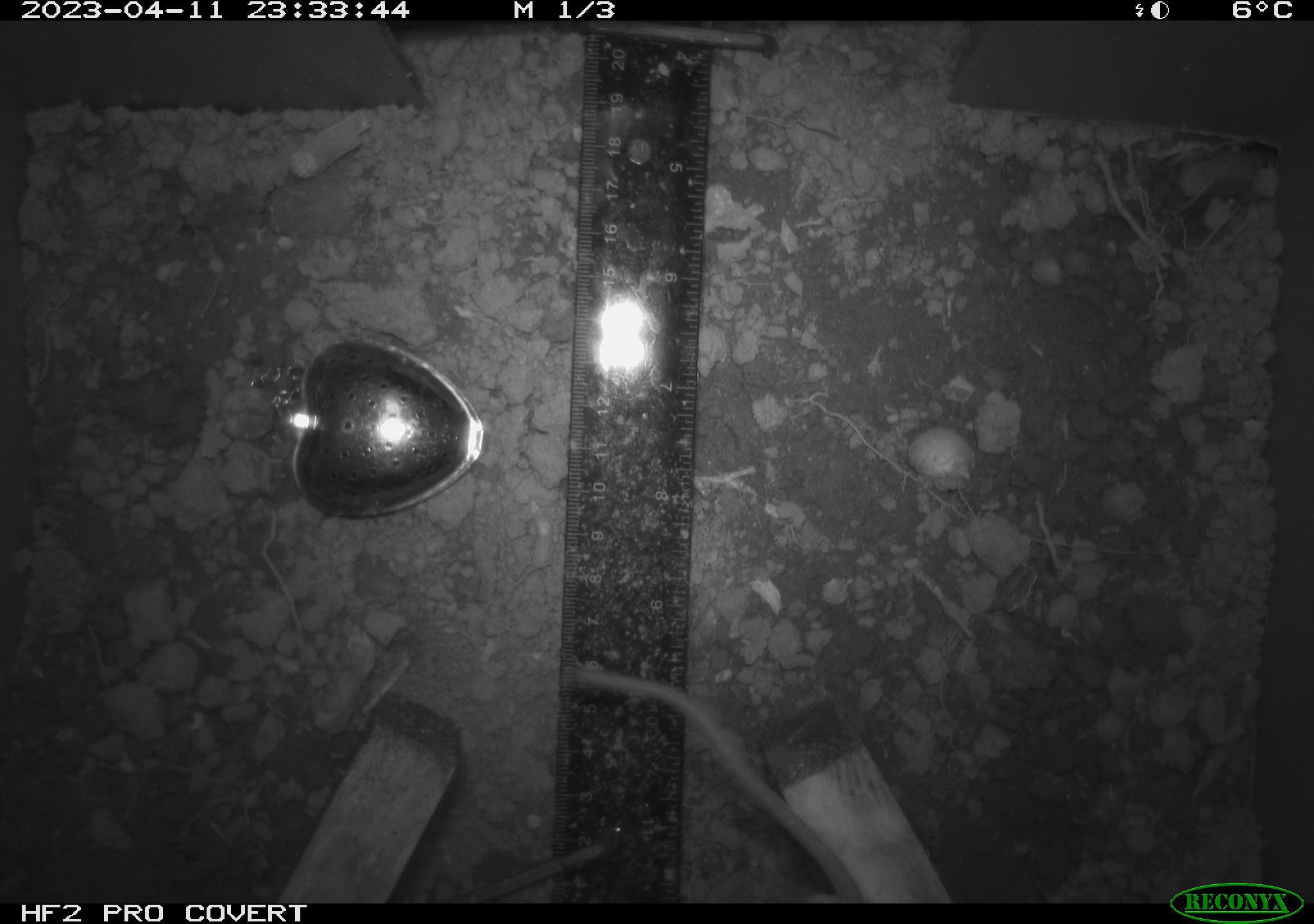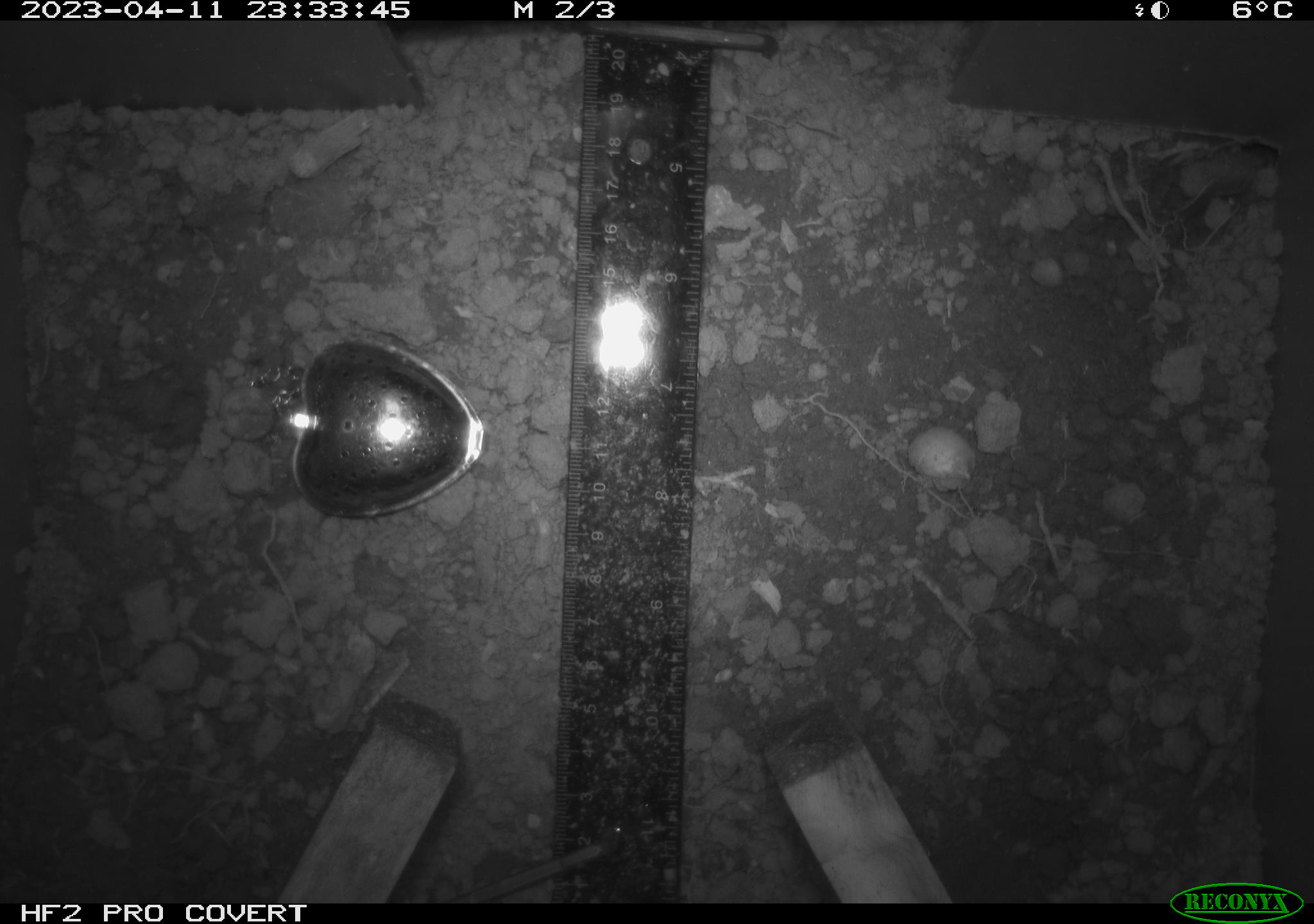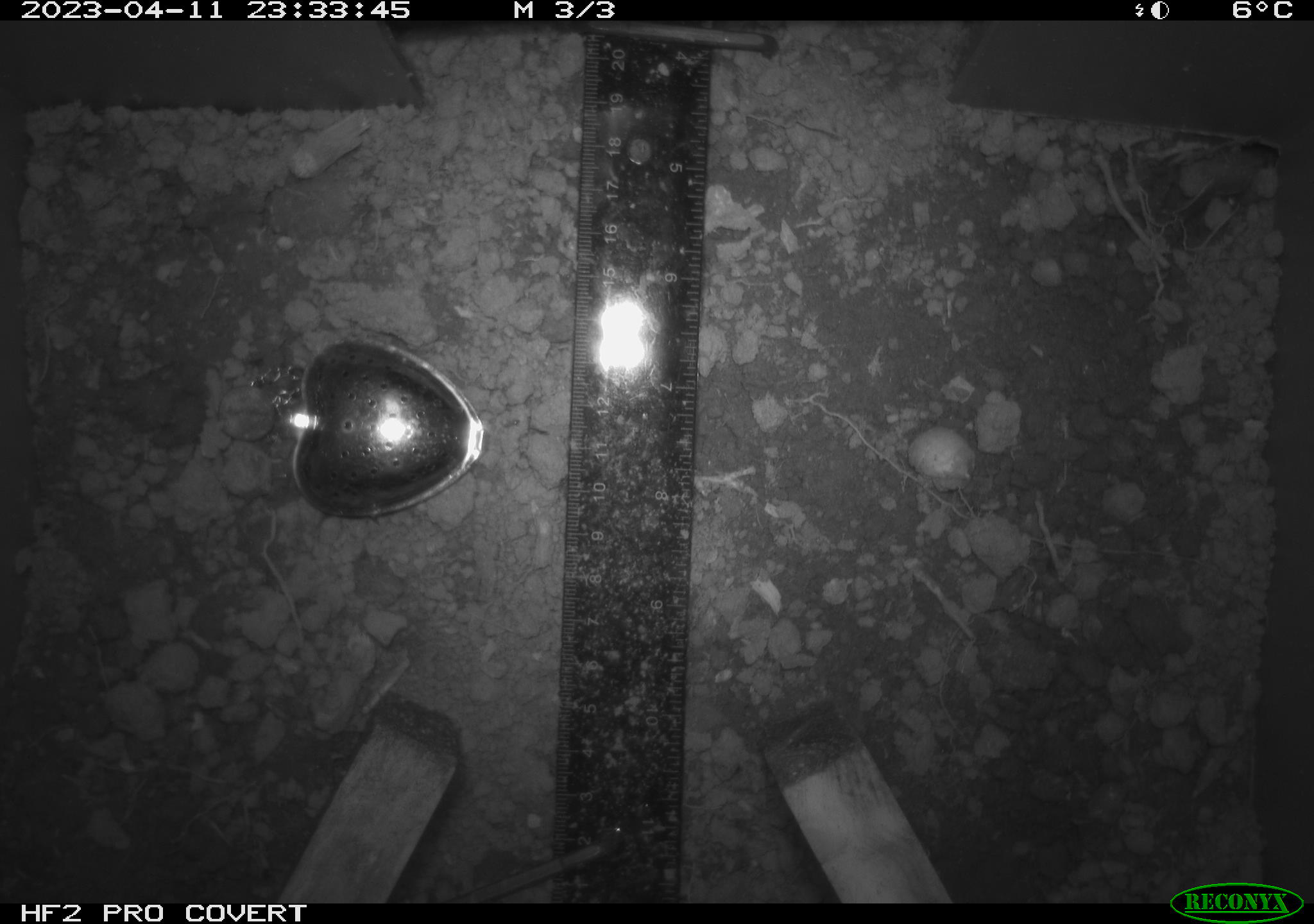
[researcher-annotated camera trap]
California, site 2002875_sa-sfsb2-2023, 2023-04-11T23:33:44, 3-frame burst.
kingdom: Animalia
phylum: Chordata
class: Mammalia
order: Rodentia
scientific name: Rodentia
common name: mouse species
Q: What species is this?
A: Mouse species (Rodentia).